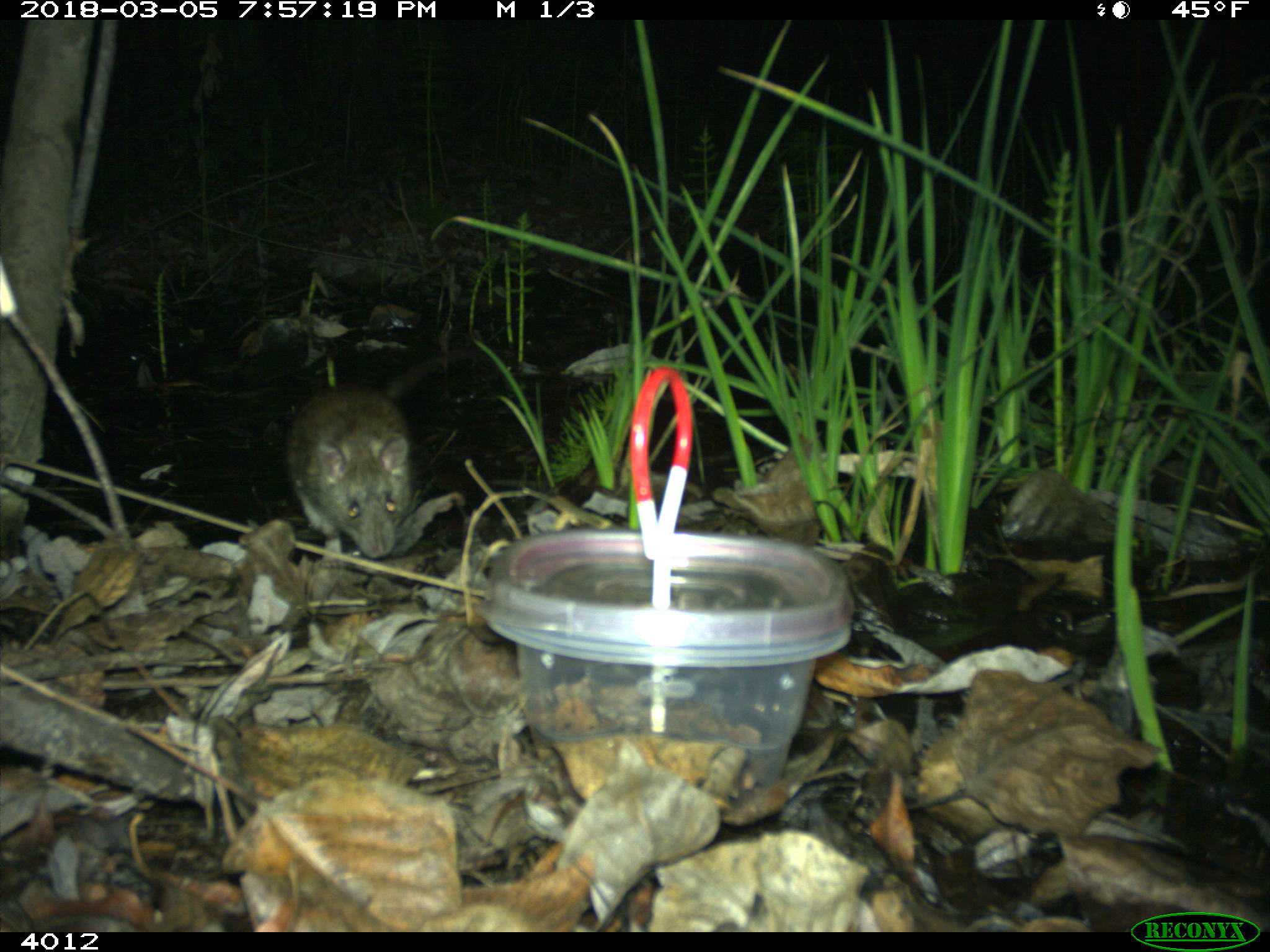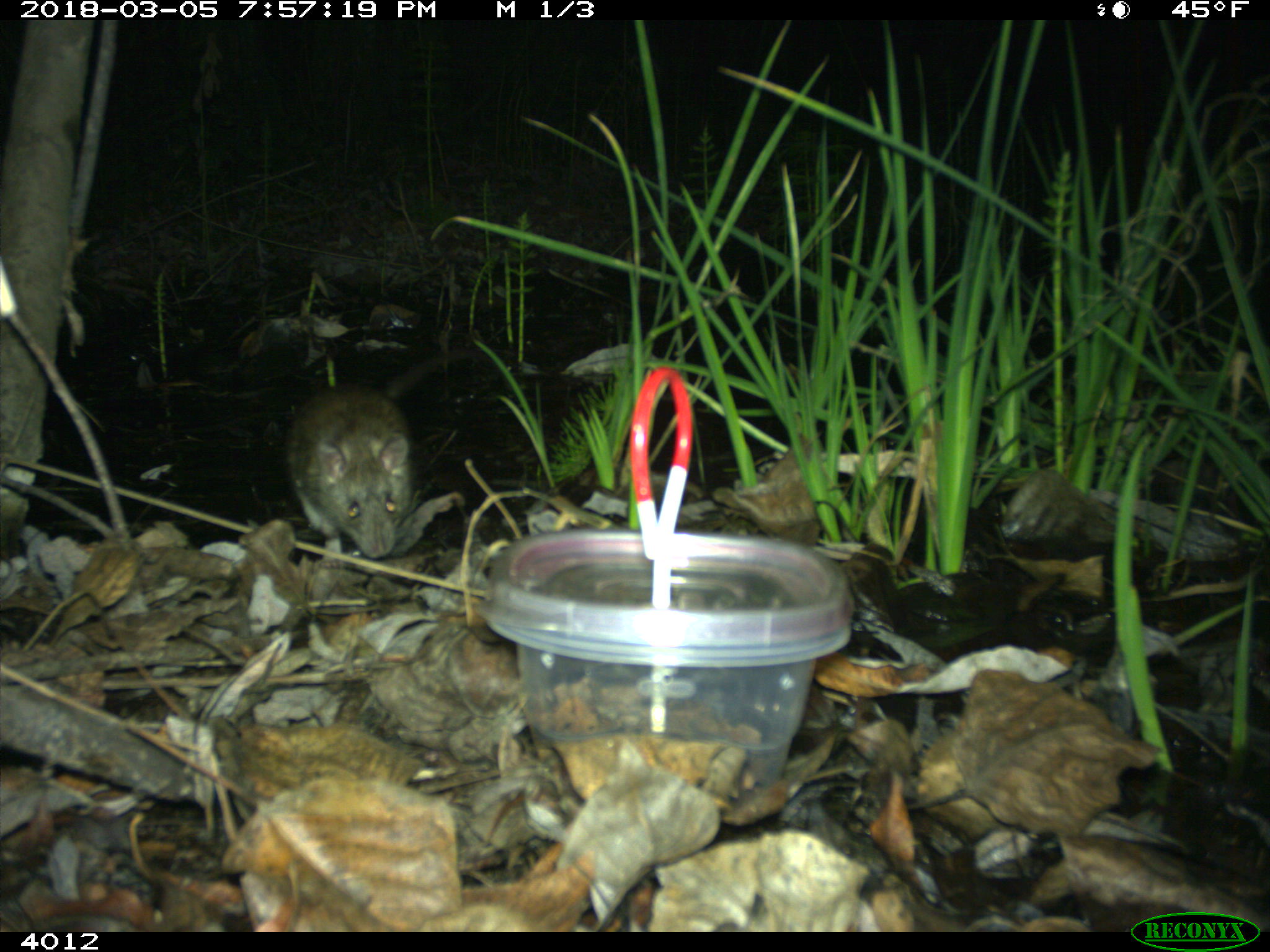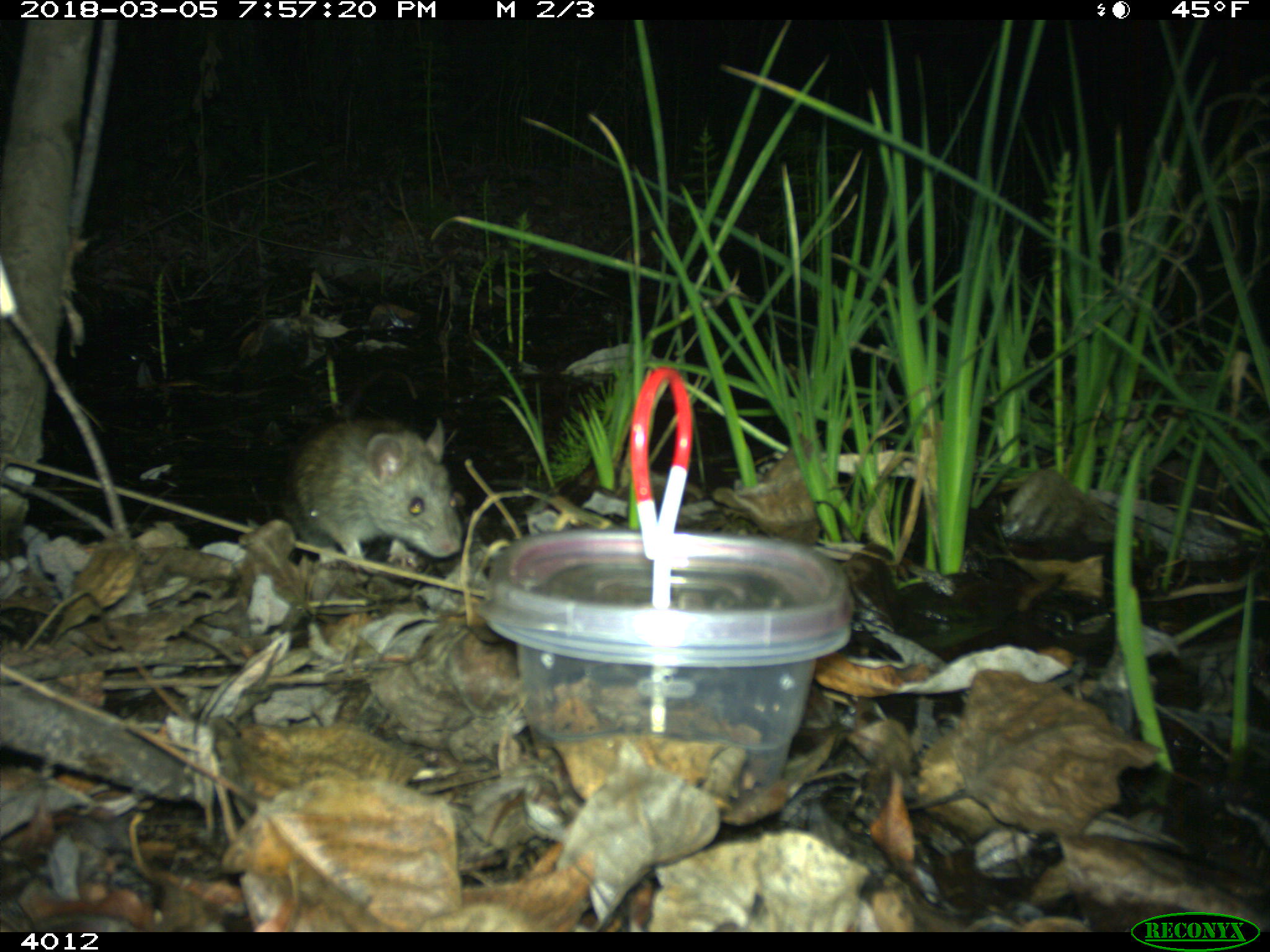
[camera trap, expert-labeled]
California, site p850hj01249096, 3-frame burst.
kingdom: Animalia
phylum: Chordata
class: Mammalia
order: Rodentia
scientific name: Rodentia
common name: rodent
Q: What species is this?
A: Rodent (Rodentia).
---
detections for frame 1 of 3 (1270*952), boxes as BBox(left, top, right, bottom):
rodent: BBox(286, 349, 475, 557)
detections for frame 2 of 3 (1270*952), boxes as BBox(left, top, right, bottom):
rodent: BBox(285, 348, 503, 568)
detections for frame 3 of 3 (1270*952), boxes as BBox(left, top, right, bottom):
rodent: BBox(281, 368, 461, 564)